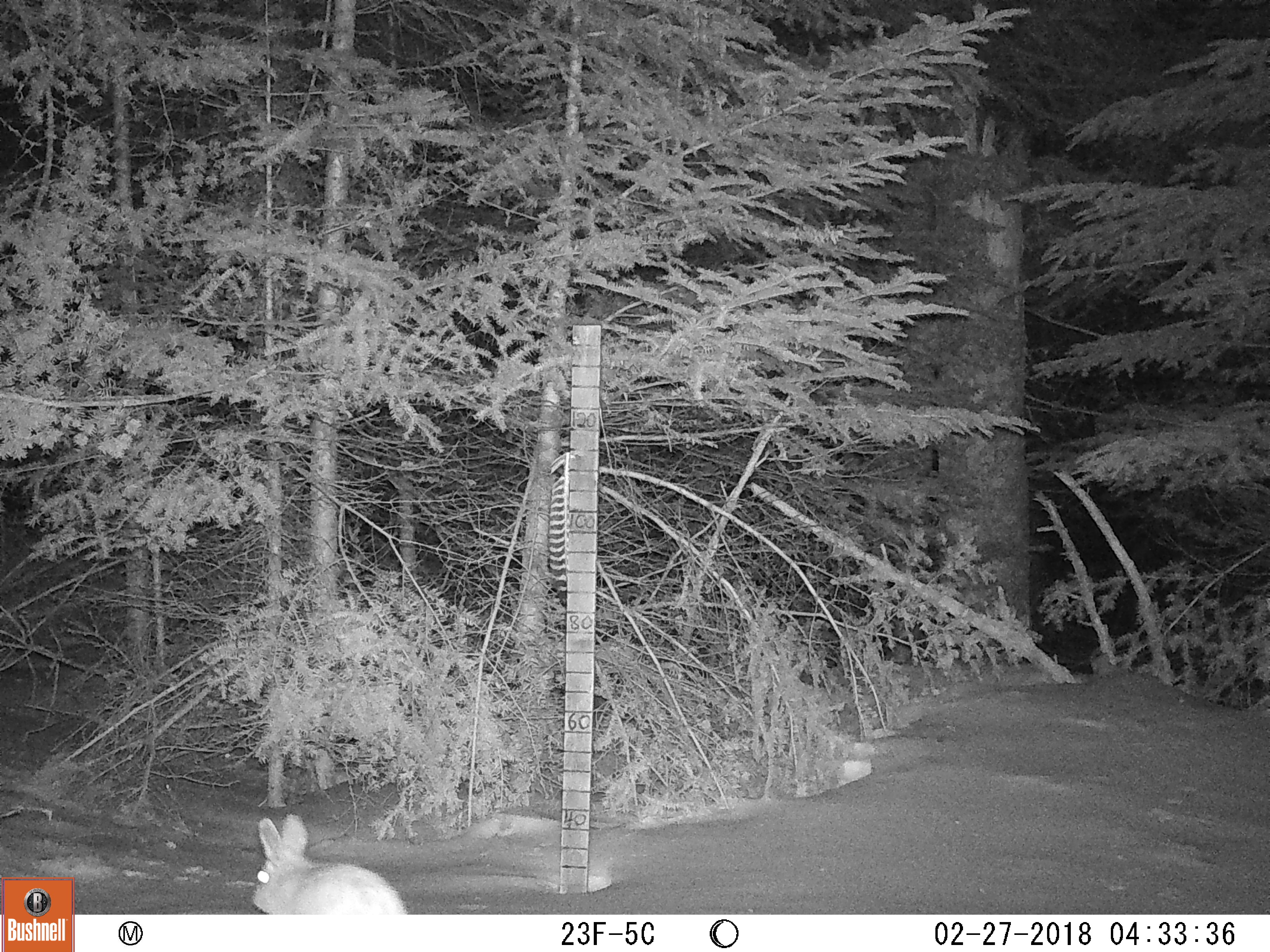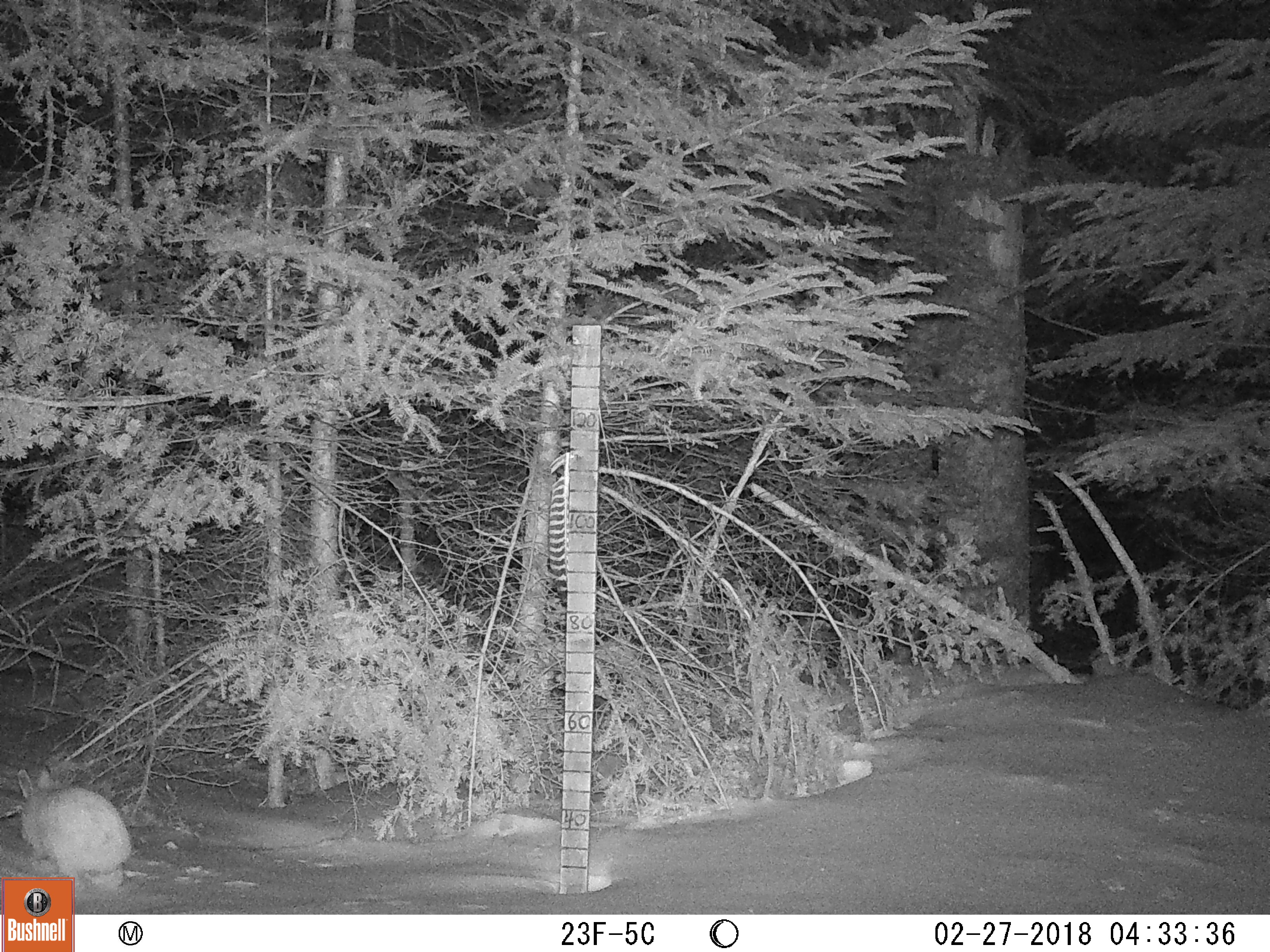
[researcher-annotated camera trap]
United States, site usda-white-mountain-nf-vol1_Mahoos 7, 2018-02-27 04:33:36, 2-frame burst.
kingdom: Animalia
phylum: Chordata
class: Mammalia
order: Lagomorpha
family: Leporidae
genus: Lepus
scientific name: Lepus americanus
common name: snowshoe hare